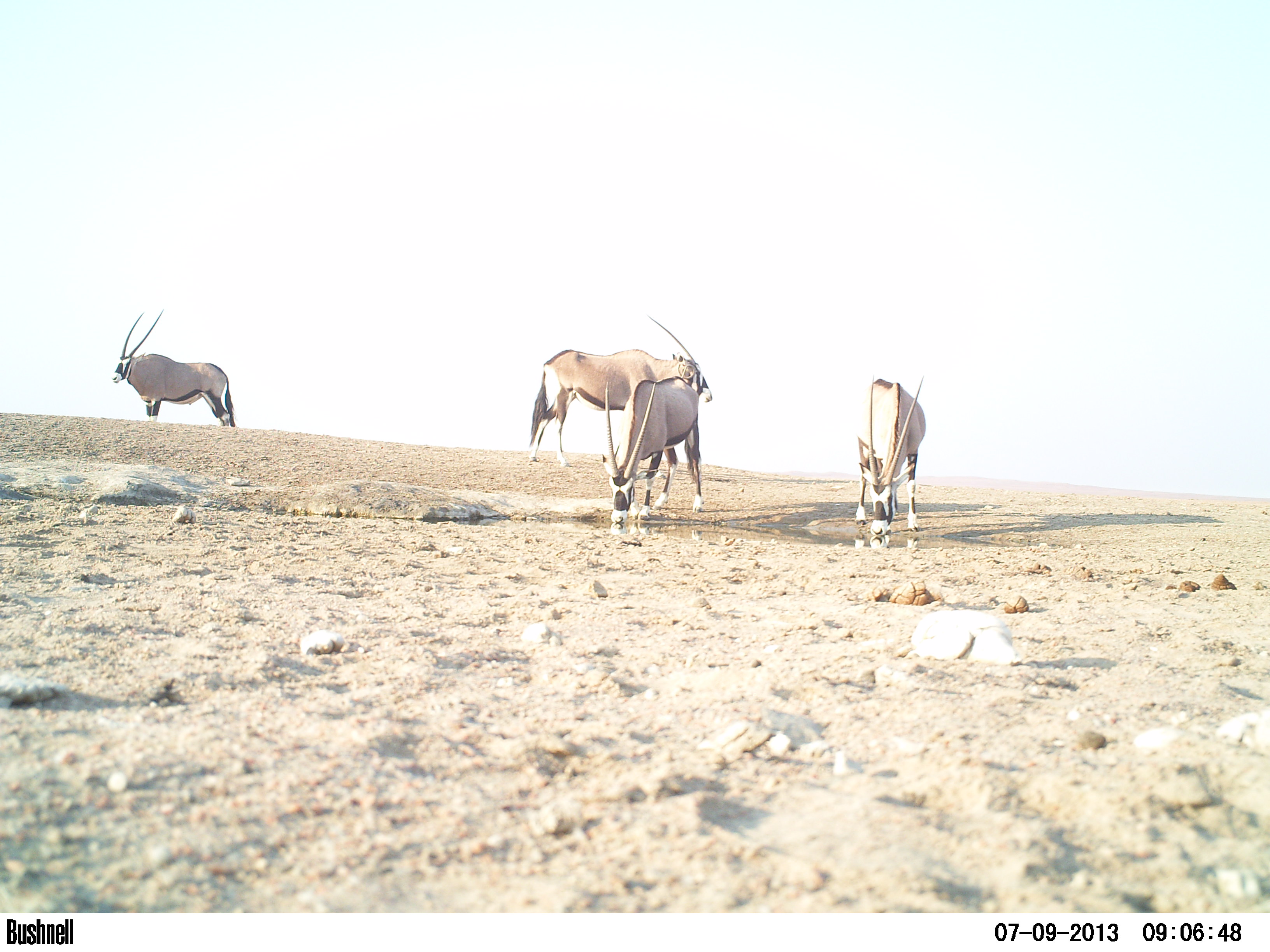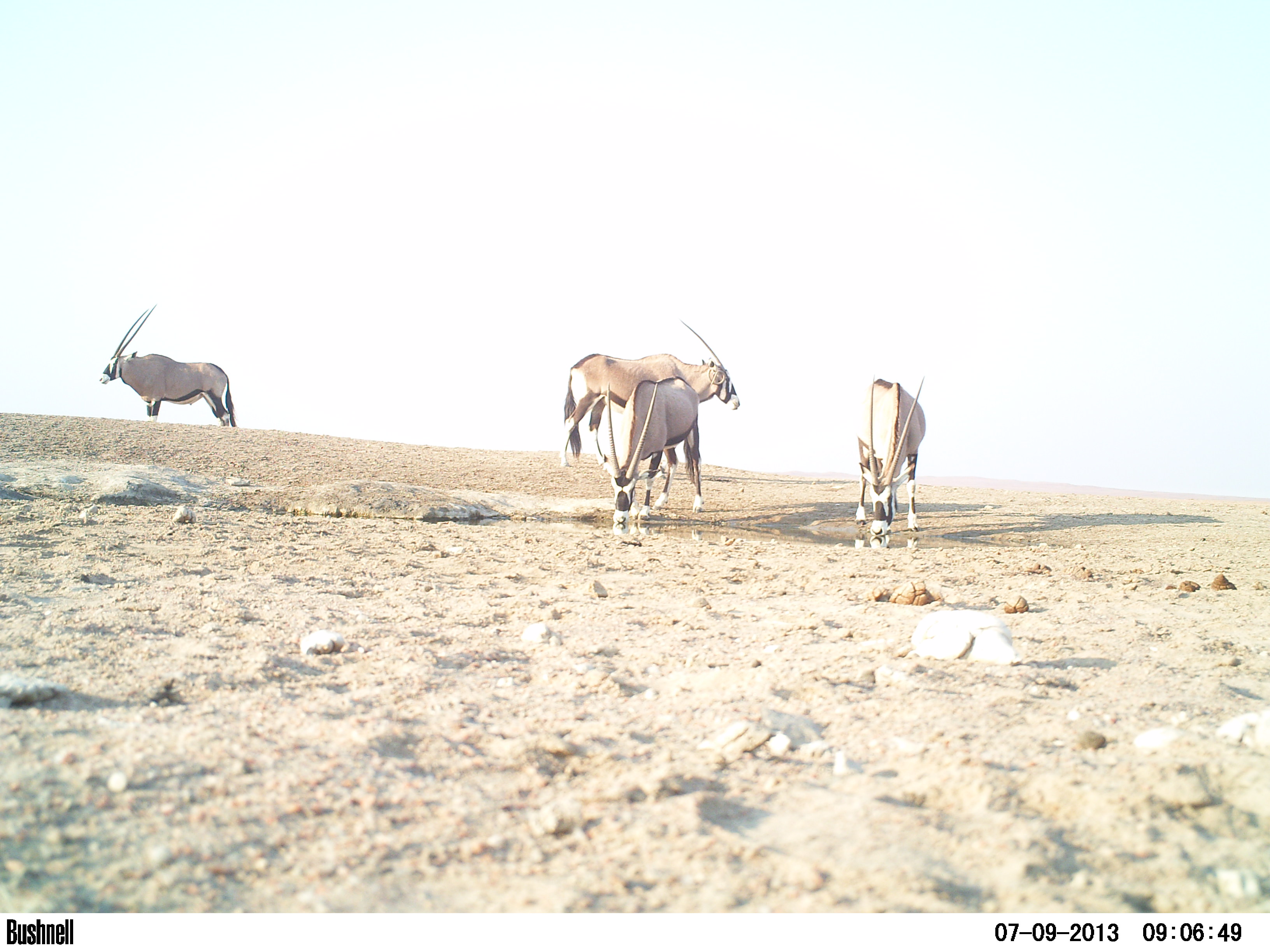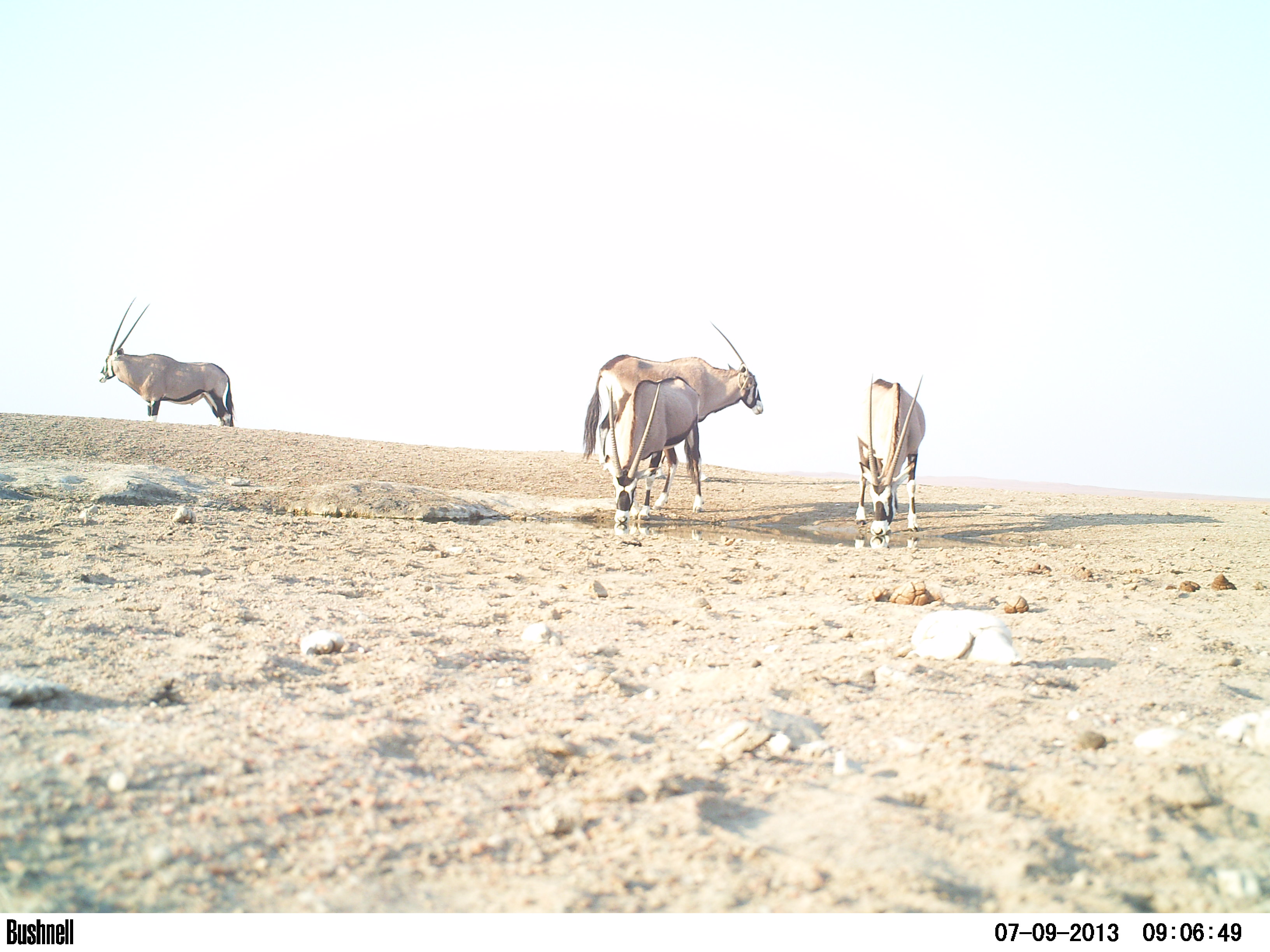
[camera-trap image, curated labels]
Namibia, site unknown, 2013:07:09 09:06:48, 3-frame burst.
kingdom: Animalia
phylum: Chordata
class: Mammalia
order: Artiodactyla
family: Bovidae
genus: Oryx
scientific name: Oryx gazella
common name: gemsbok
Oryx gazella (gemsbok).